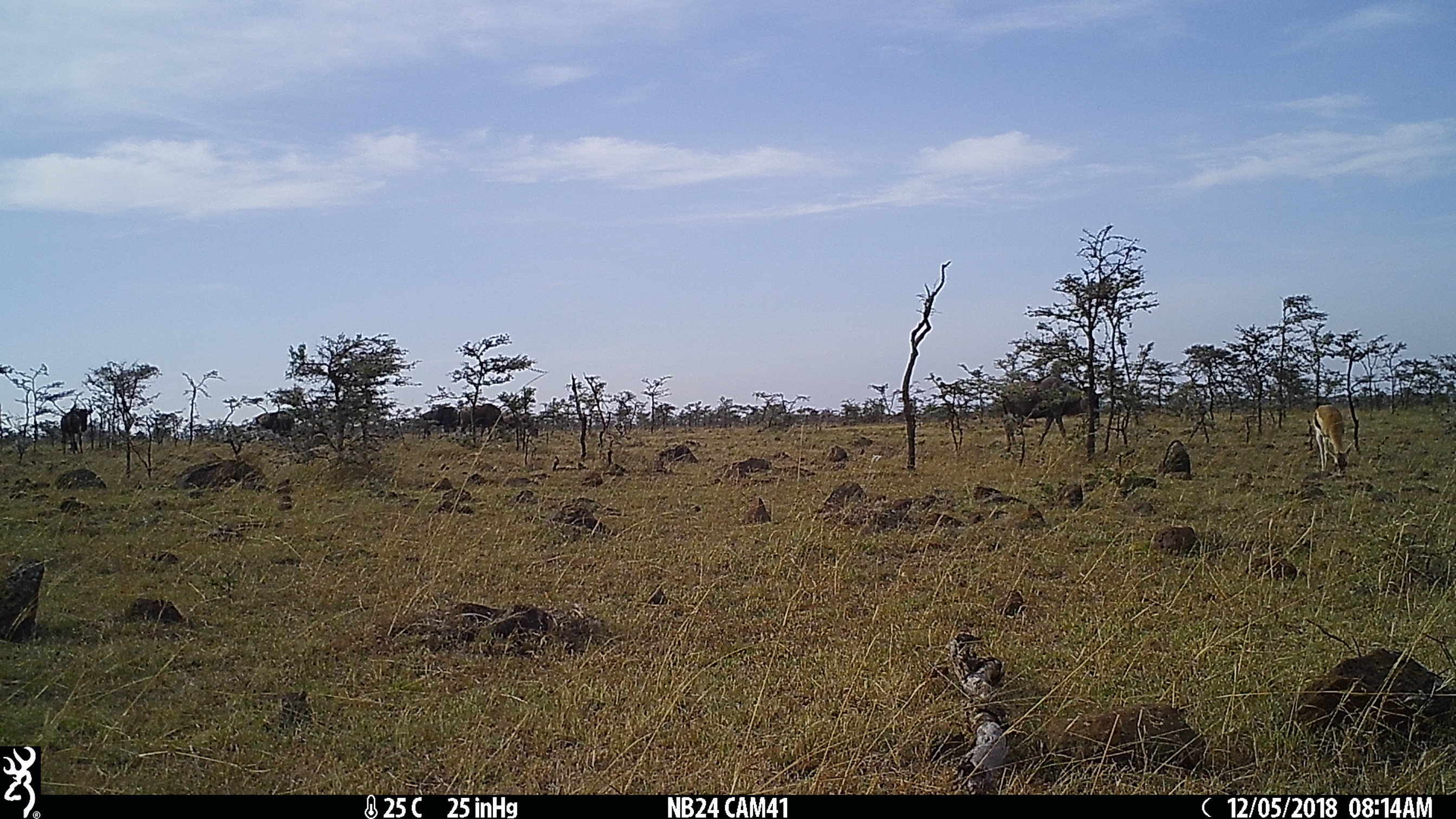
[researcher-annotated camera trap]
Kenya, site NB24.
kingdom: Animalia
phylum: Chordata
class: Mammalia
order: Artiodactyla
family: Bovidae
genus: Eudorcas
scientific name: Eudorcas thomsonii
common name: thomon's gazelle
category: gazelle thomsons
Gazelle thomsons (thomon's gazelle) (Eudorcas thomsonii).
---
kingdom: Animalia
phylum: Chordata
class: Mammalia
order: Artiodactyla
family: Bovidae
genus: Connochaetes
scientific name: Connochaetes taurinus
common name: blue wildebeest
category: wildebeest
Wildebeest (blue wildebeest) (Connochaetes taurinus).